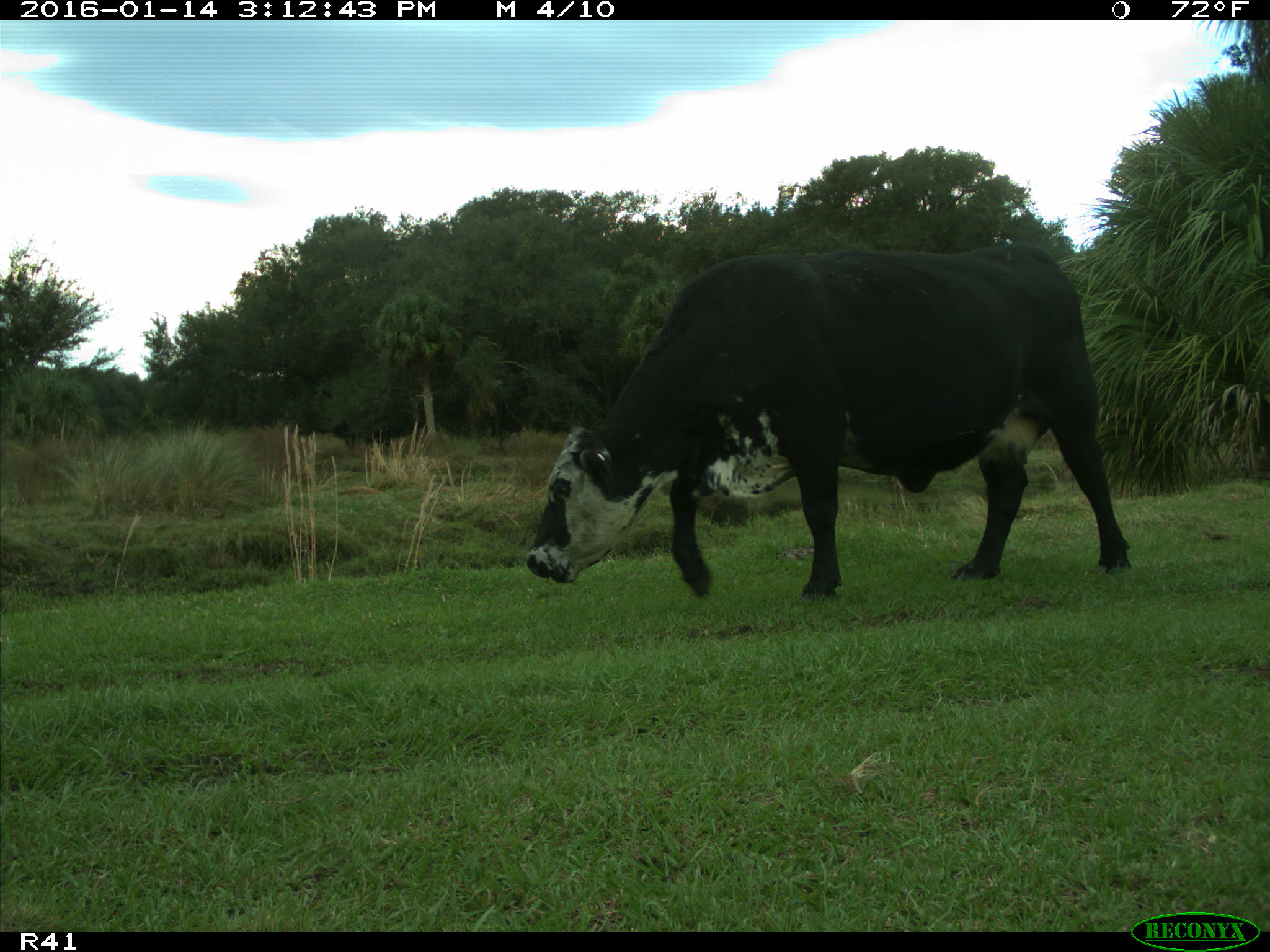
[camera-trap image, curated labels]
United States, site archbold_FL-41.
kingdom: Animalia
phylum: Chordata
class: Mammalia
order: Artiodactyla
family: Bovidae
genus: Bos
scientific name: Bos taurus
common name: domestic cow